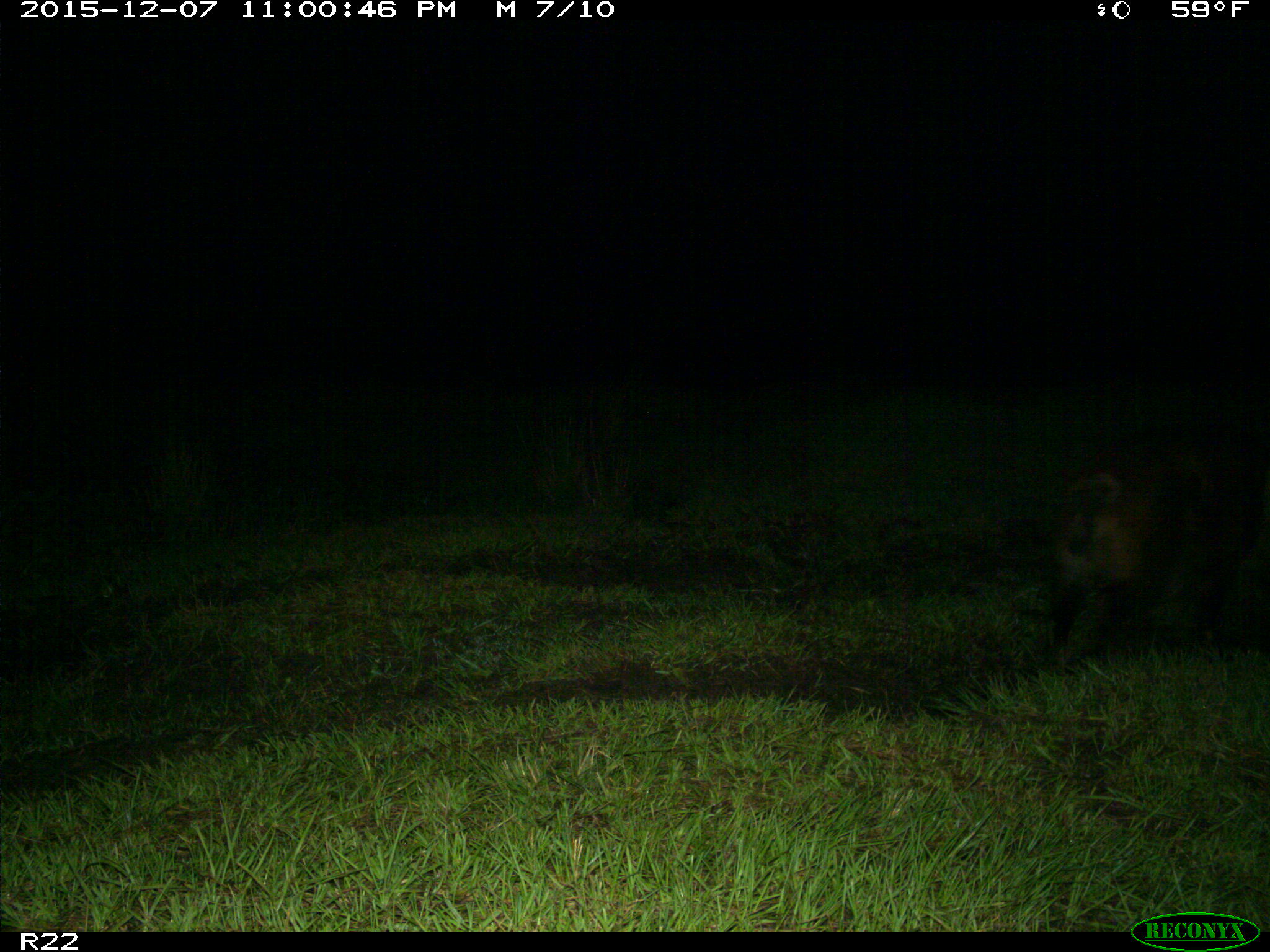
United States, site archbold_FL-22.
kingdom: Animalia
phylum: Chordata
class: Mammalia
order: Artiodactyla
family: Suidae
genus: Sus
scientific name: Sus scrofa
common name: wild boar